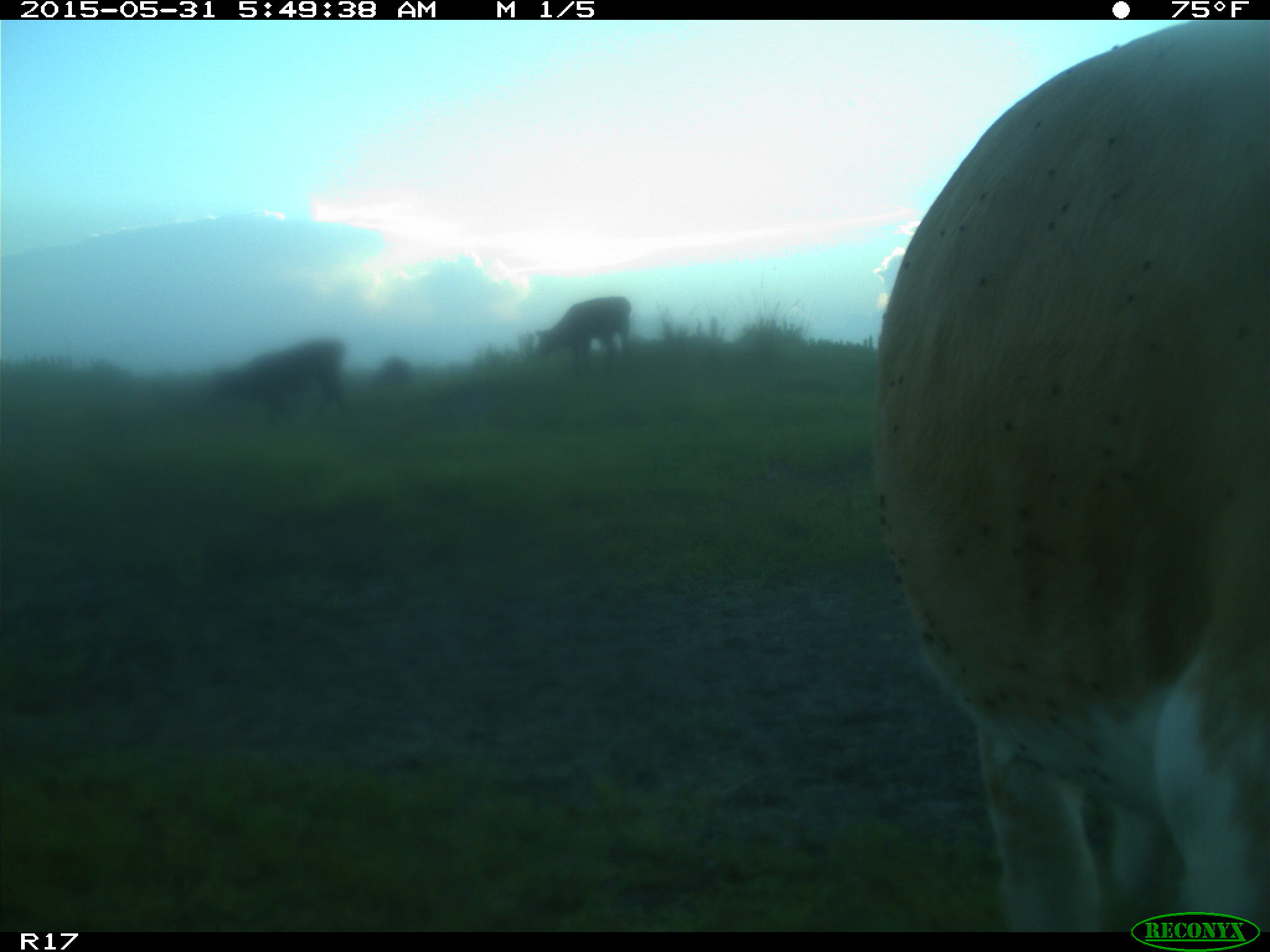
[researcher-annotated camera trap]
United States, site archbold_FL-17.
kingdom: Animalia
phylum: Chordata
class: Mammalia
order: Artiodactyla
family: Bovidae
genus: Bos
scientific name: Bos taurus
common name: domestic cow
Bos taurus (domestic cow).